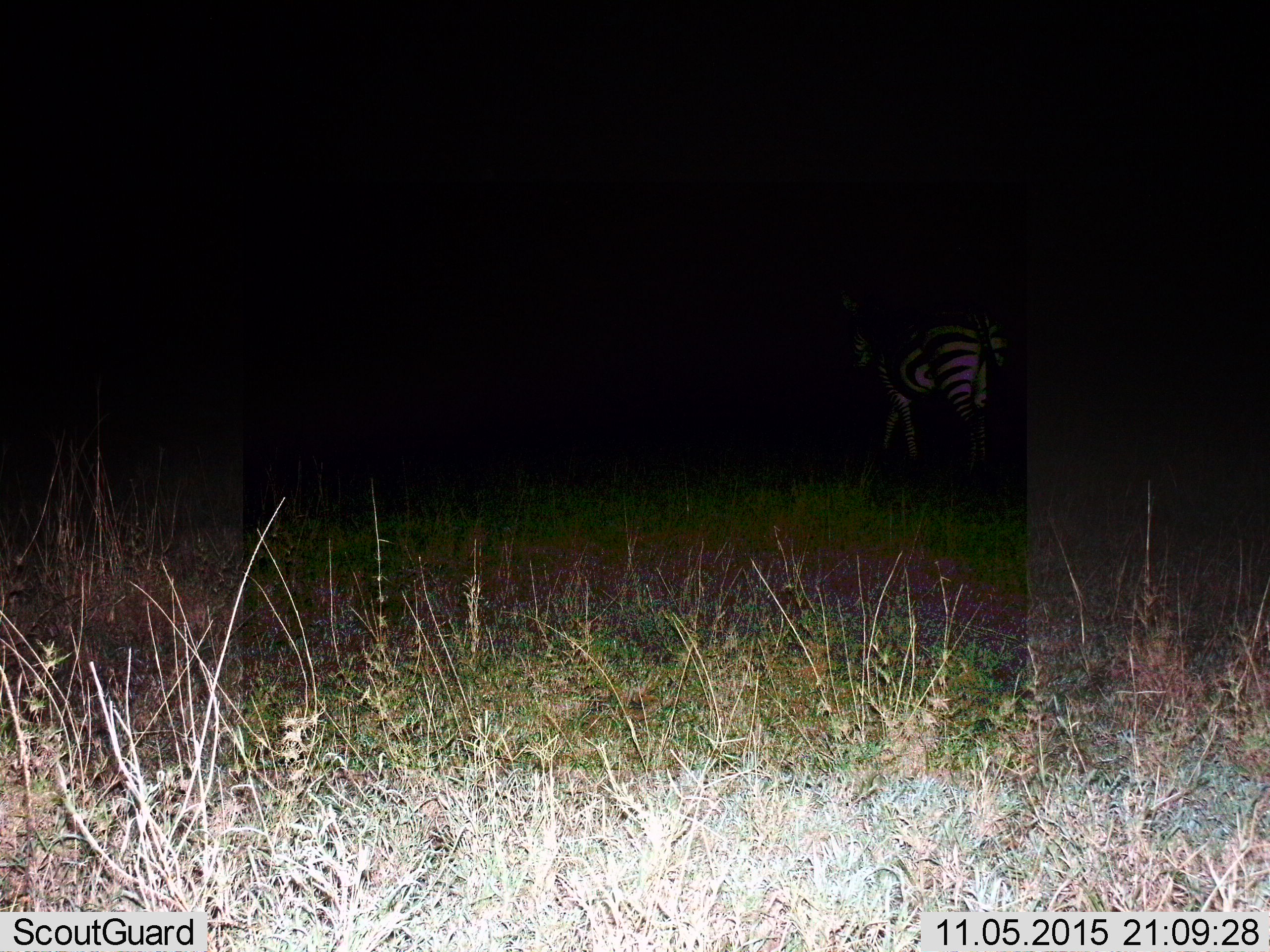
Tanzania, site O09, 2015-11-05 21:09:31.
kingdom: Animalia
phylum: Chordata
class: Mammalia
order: Perissodactyla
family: Equidae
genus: Equus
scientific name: Equus quagga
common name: plains zebra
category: zebra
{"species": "zebra (plains zebra) (Equus quagga)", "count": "1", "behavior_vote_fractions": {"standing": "60%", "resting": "10%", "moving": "50%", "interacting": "0%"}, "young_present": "0%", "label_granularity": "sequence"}